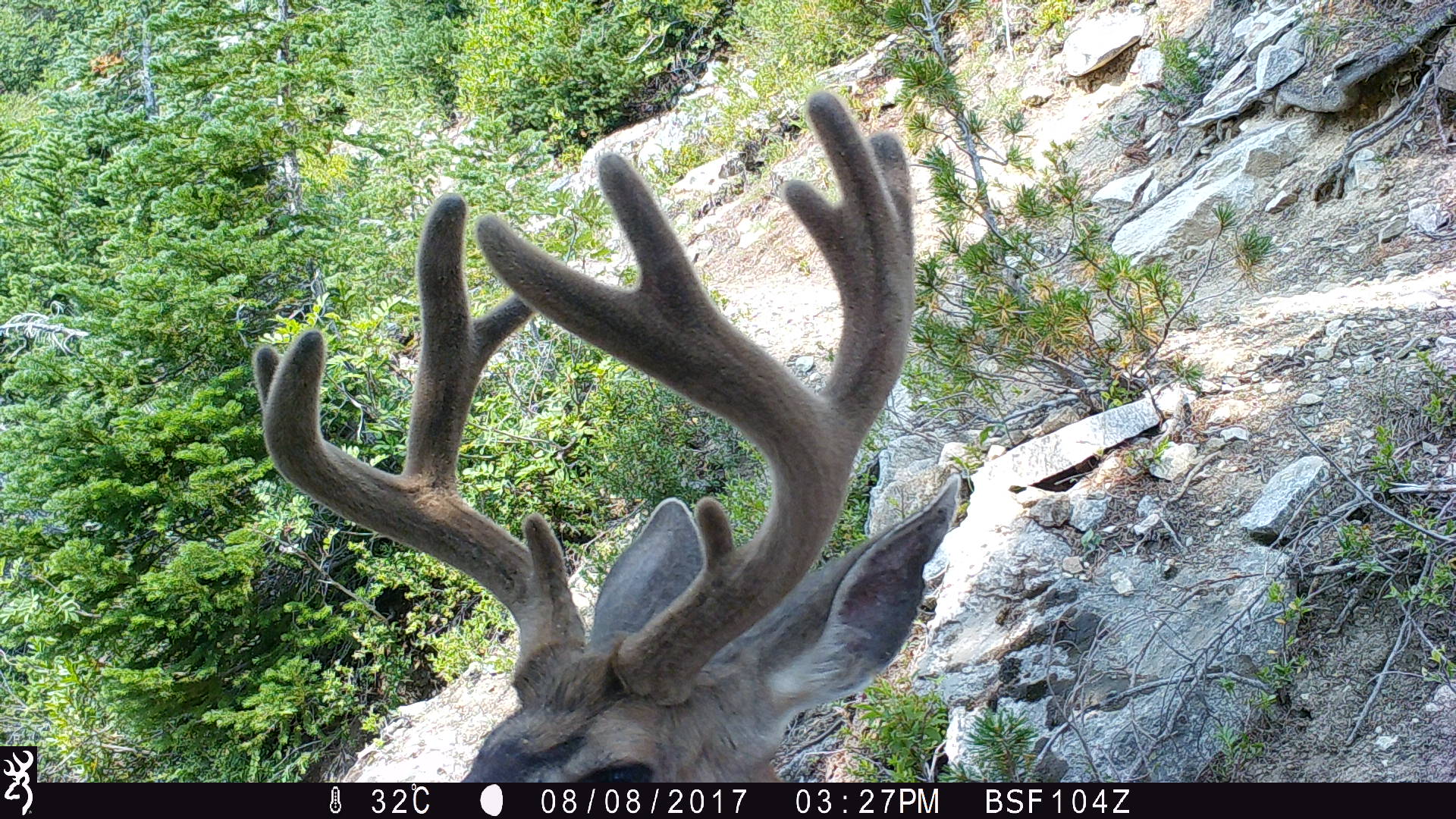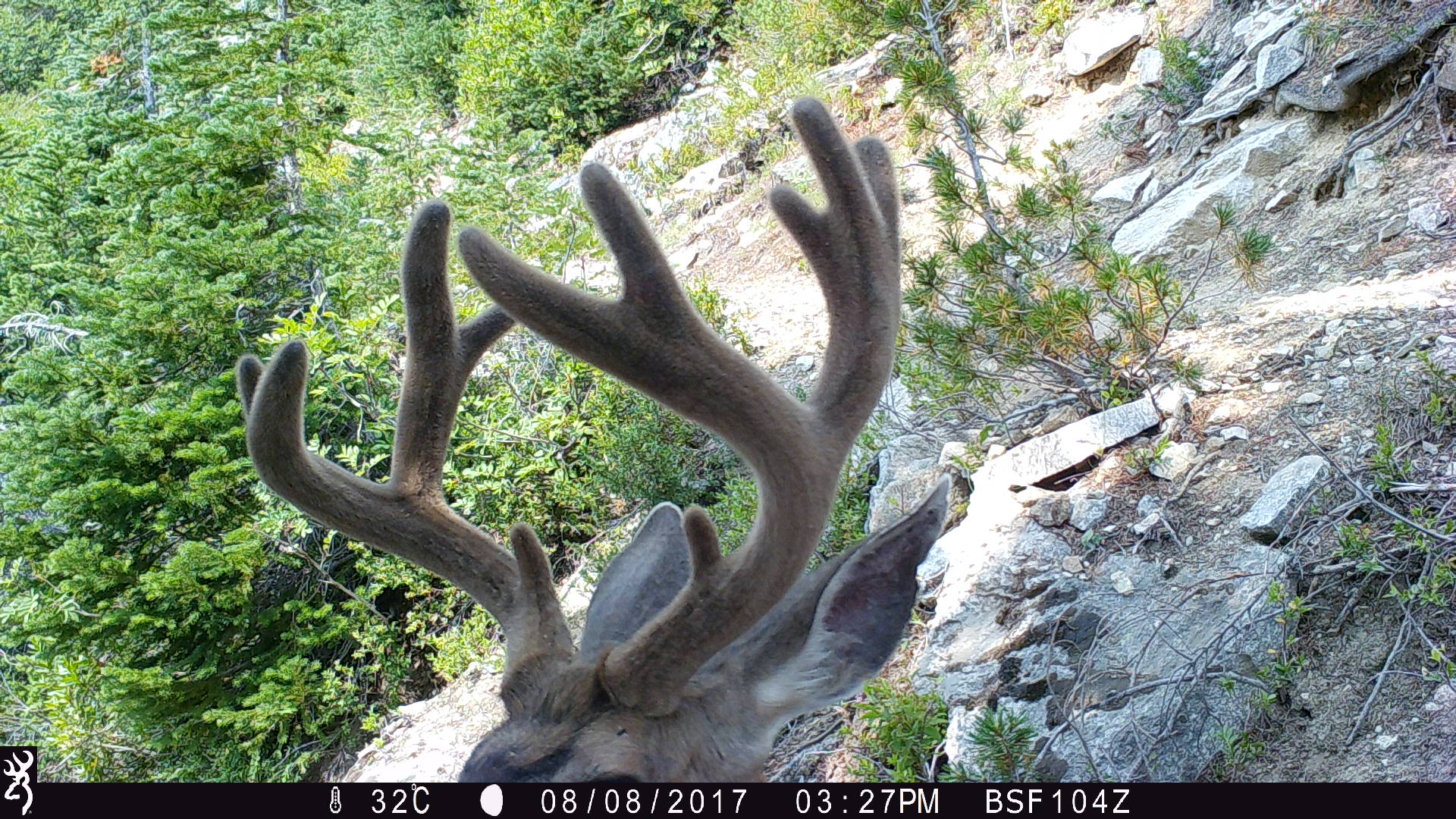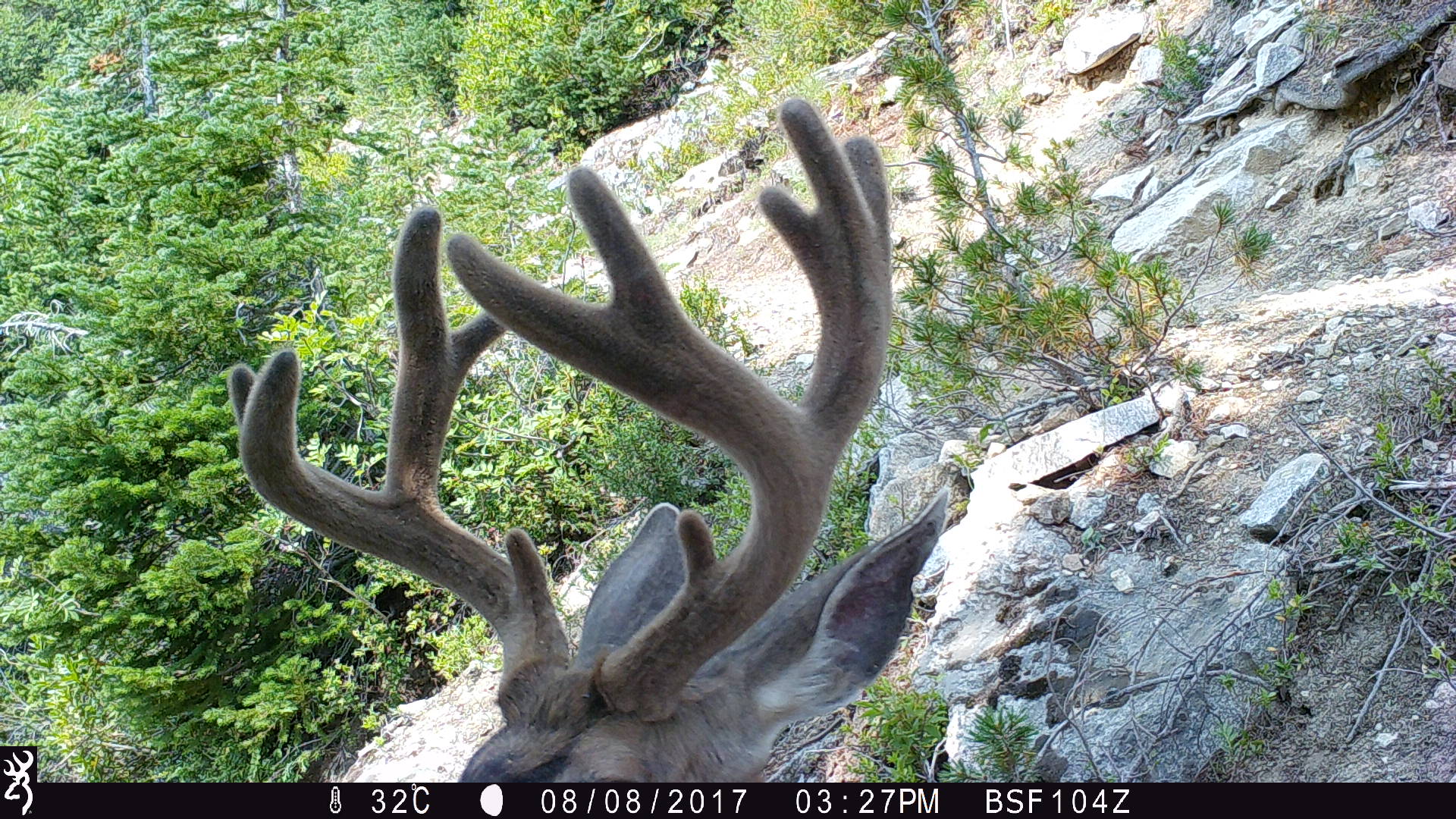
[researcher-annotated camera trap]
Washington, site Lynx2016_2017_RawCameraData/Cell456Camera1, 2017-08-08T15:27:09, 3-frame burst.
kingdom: Animalia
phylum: Chordata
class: Mammalia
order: Artiodactyla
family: Cervidae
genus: Odocoileus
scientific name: Odocoileus hemionus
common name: mule deer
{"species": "Odocoileus hemionus (mule deer)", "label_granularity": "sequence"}